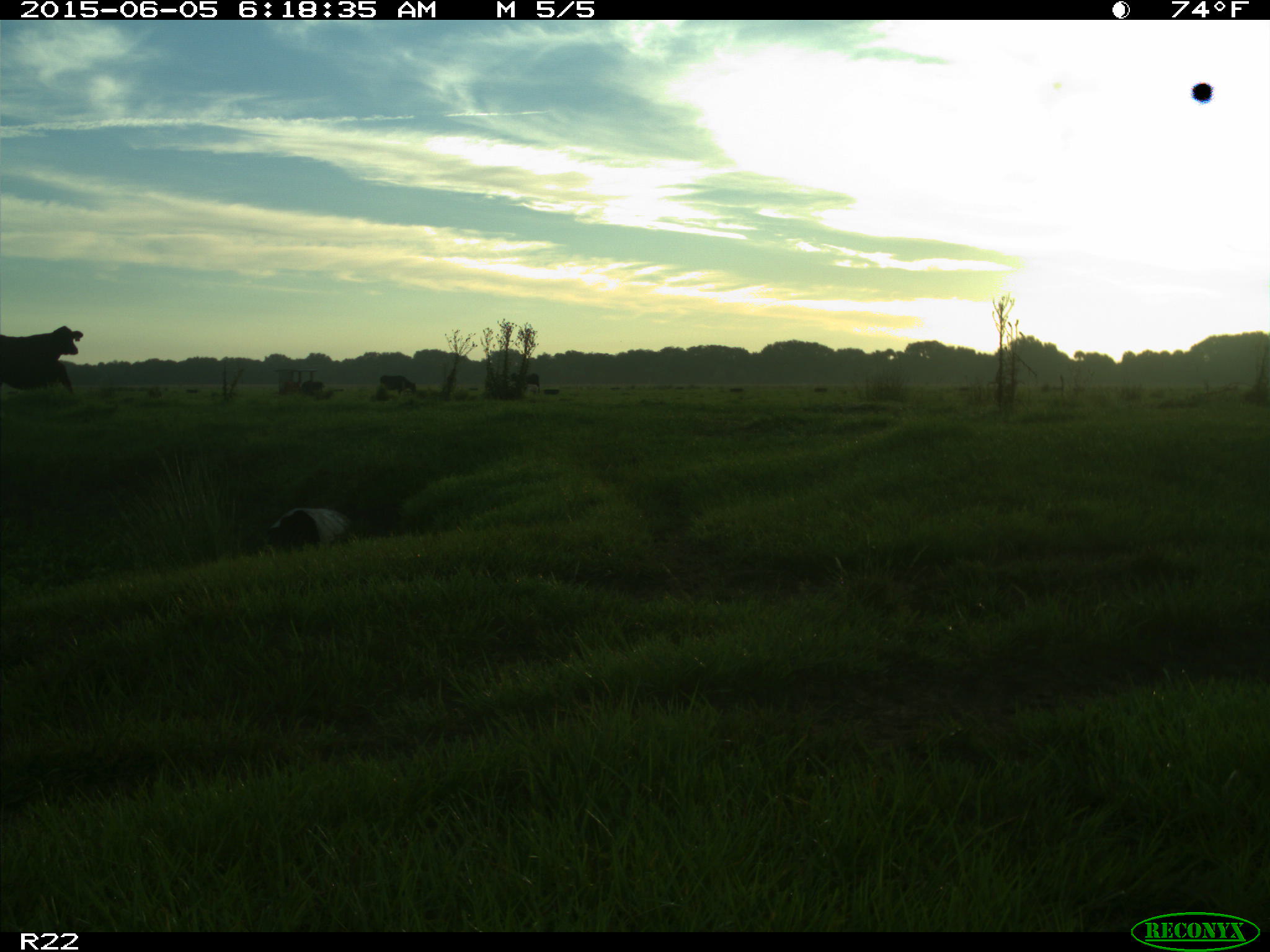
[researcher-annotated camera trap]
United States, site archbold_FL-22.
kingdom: Animalia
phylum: Chordata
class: Mammalia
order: Artiodactyla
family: Bovidae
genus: Bos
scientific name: Bos taurus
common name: domestic cow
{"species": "Bos taurus (domestic cow)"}